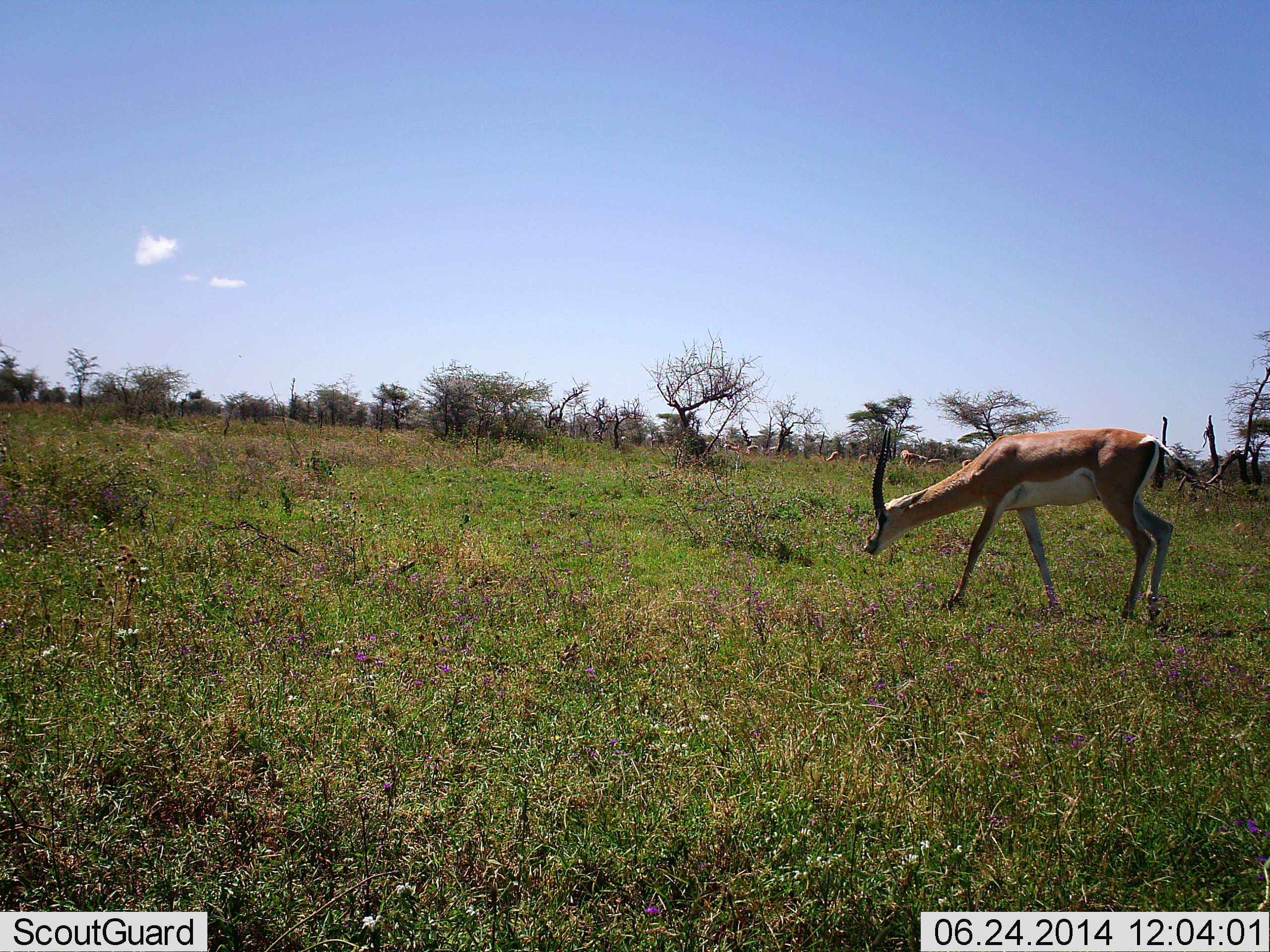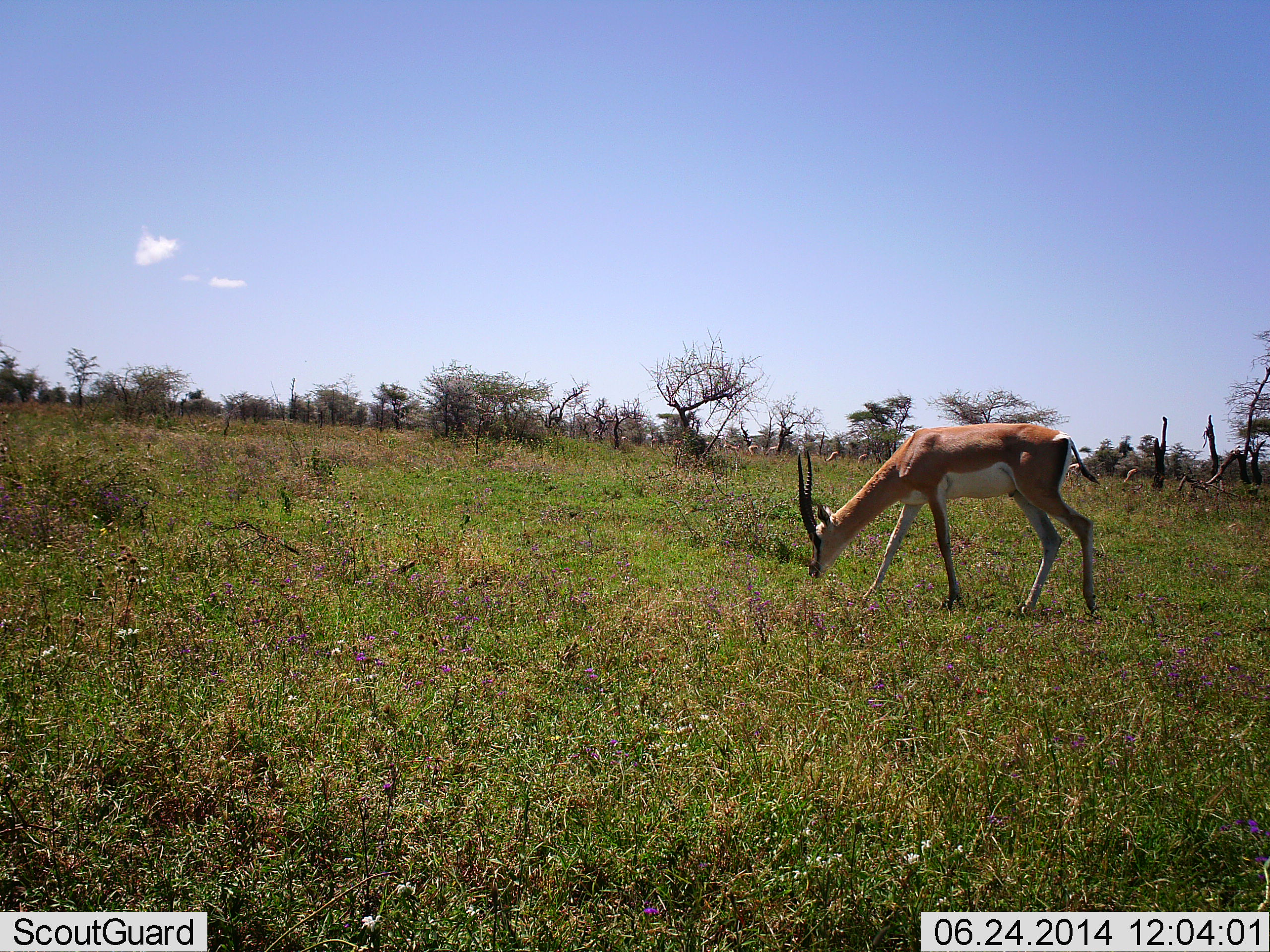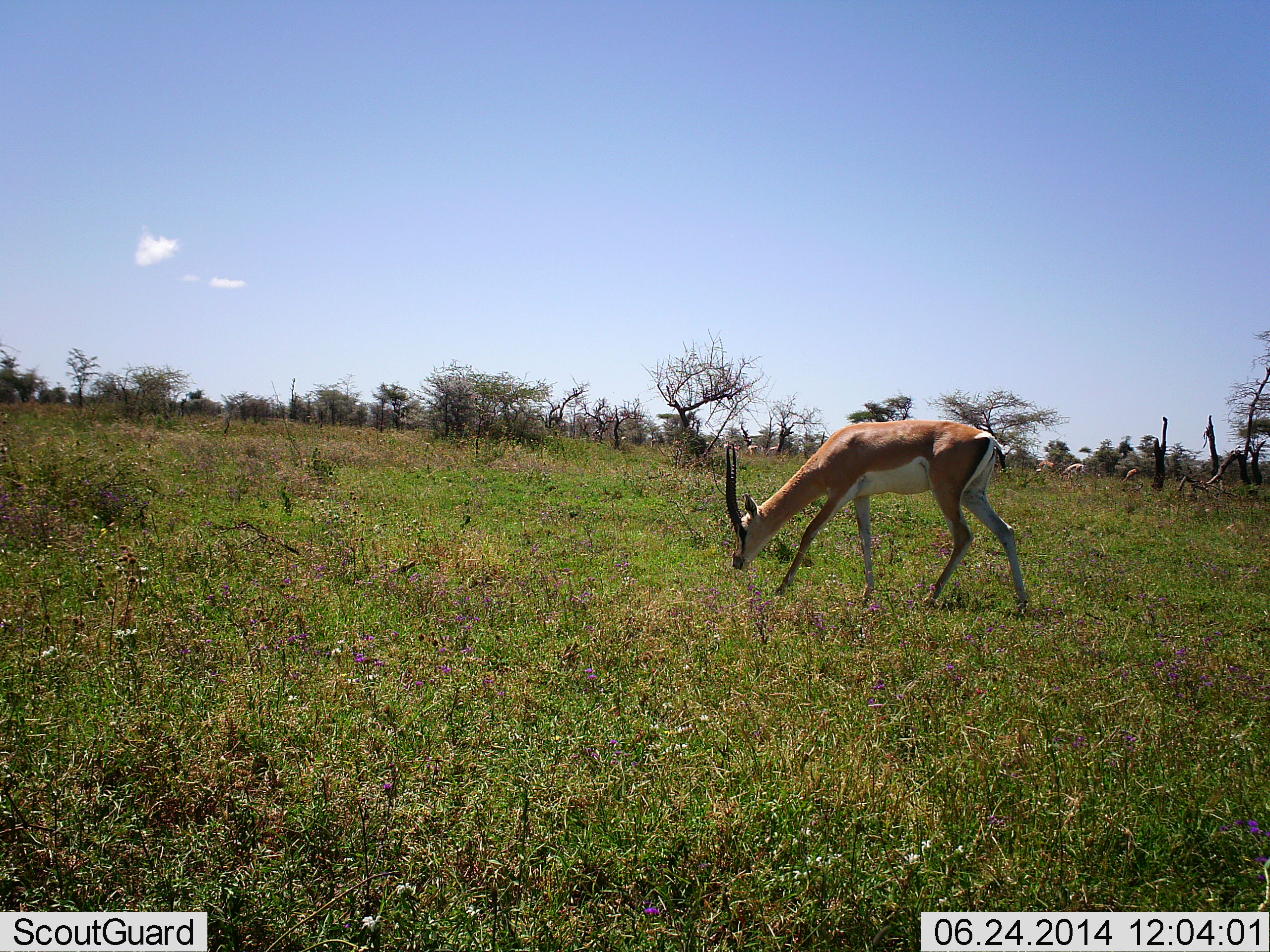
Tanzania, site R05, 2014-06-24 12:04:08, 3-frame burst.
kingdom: Animalia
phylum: Chordata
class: Mammalia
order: Artiodactyla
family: Bovidae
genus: Nanger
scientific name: Nanger granti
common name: grant's gazelle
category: gazellegrants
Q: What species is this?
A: Gazellegrants (grant's gazelle) (Nanger granti).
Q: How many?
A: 1.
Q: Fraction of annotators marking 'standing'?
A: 10%.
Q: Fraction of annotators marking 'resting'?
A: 0%.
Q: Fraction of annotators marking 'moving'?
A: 90%.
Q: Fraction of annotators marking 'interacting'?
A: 0%.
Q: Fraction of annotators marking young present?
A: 0%.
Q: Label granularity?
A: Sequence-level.